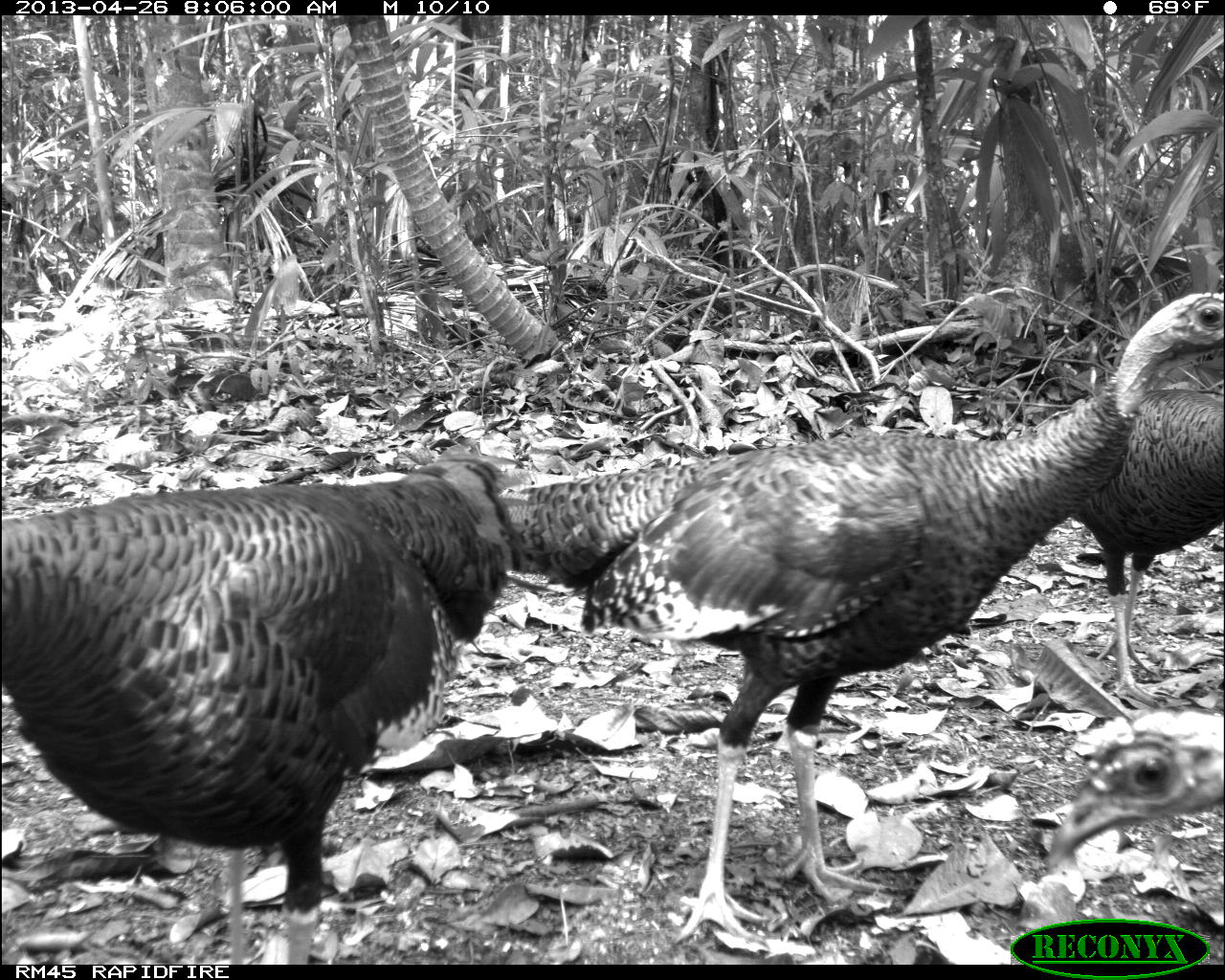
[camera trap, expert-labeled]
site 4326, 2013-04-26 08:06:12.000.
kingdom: Animalia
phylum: Chordata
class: Aves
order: Galliformes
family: Phasianidae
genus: Meleagris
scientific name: Meleagris ocellata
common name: ocellated turkey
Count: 4.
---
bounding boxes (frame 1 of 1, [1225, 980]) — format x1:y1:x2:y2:
meleagris ocellata: 498:290:1225:947; 0:440:512:958; 1067:387:1225:707; 1046:708:1225:873